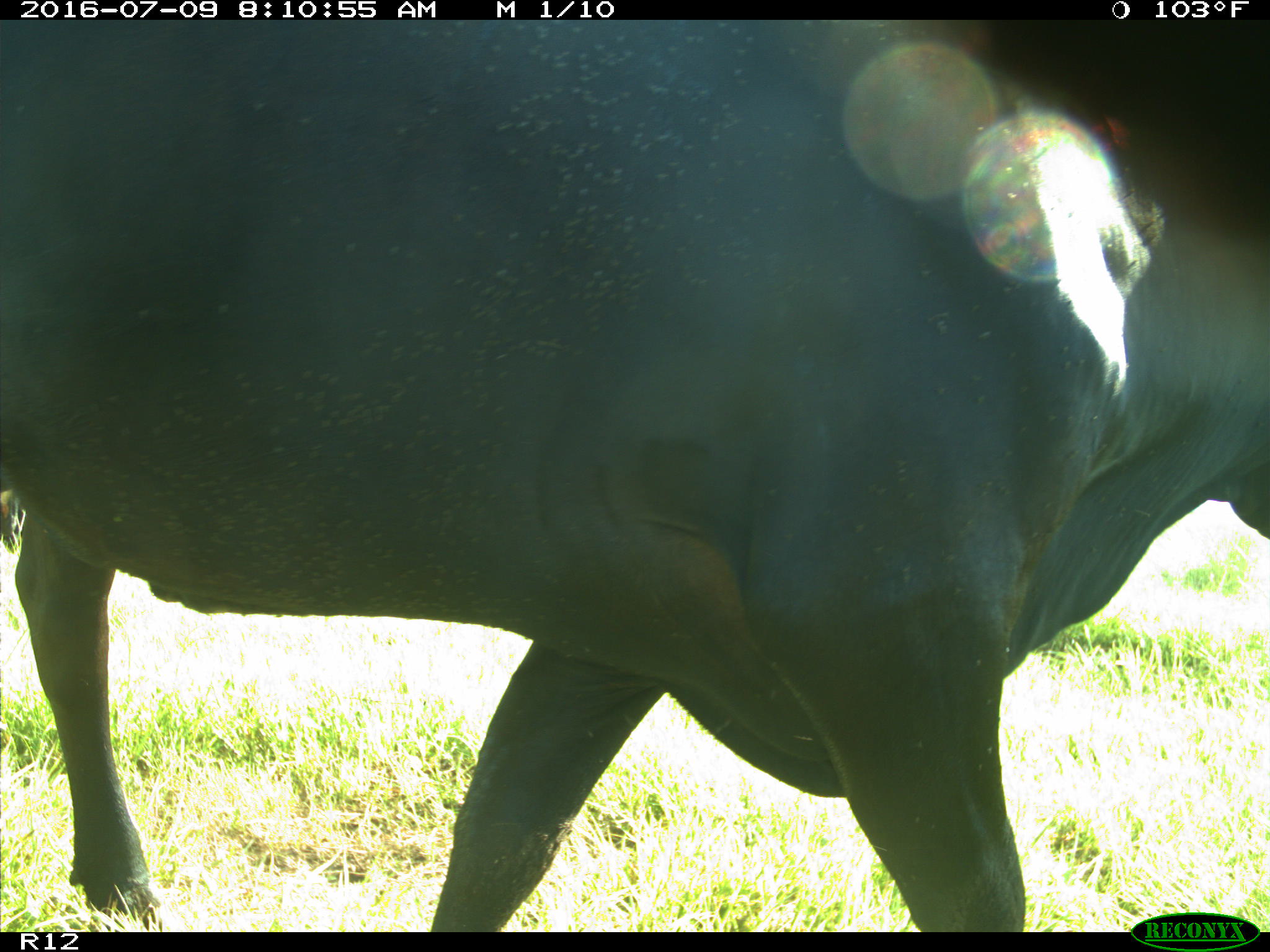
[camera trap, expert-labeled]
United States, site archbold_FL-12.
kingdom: Animalia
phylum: Chordata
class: Mammalia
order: Artiodactyla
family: Bovidae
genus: Bos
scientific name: Bos taurus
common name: domestic cow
Bos taurus (domestic cow).